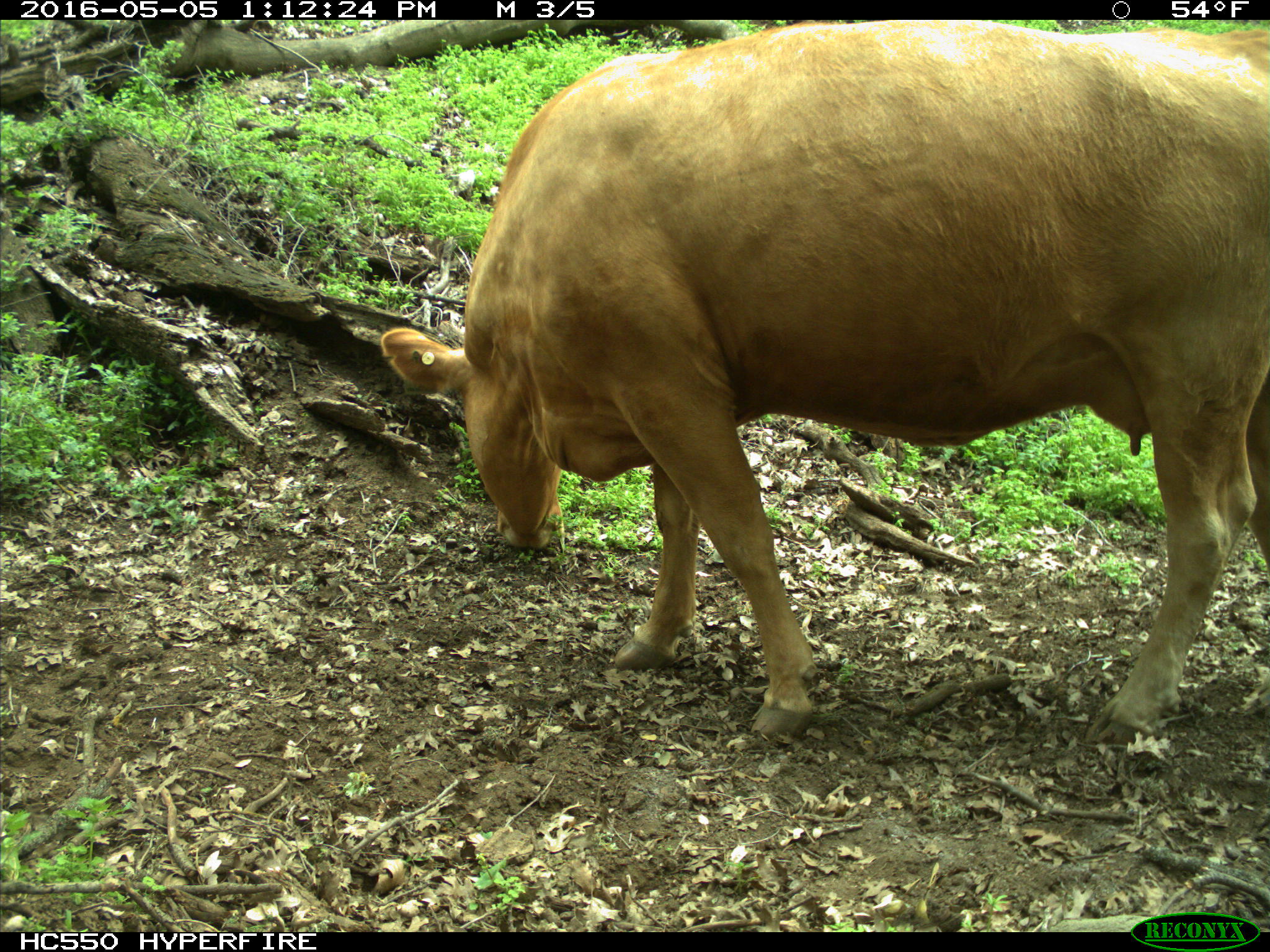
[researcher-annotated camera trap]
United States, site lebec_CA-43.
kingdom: Animalia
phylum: Chordata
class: Mammalia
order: Artiodactyla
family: Bovidae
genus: Bos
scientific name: Bos taurus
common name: domestic cow